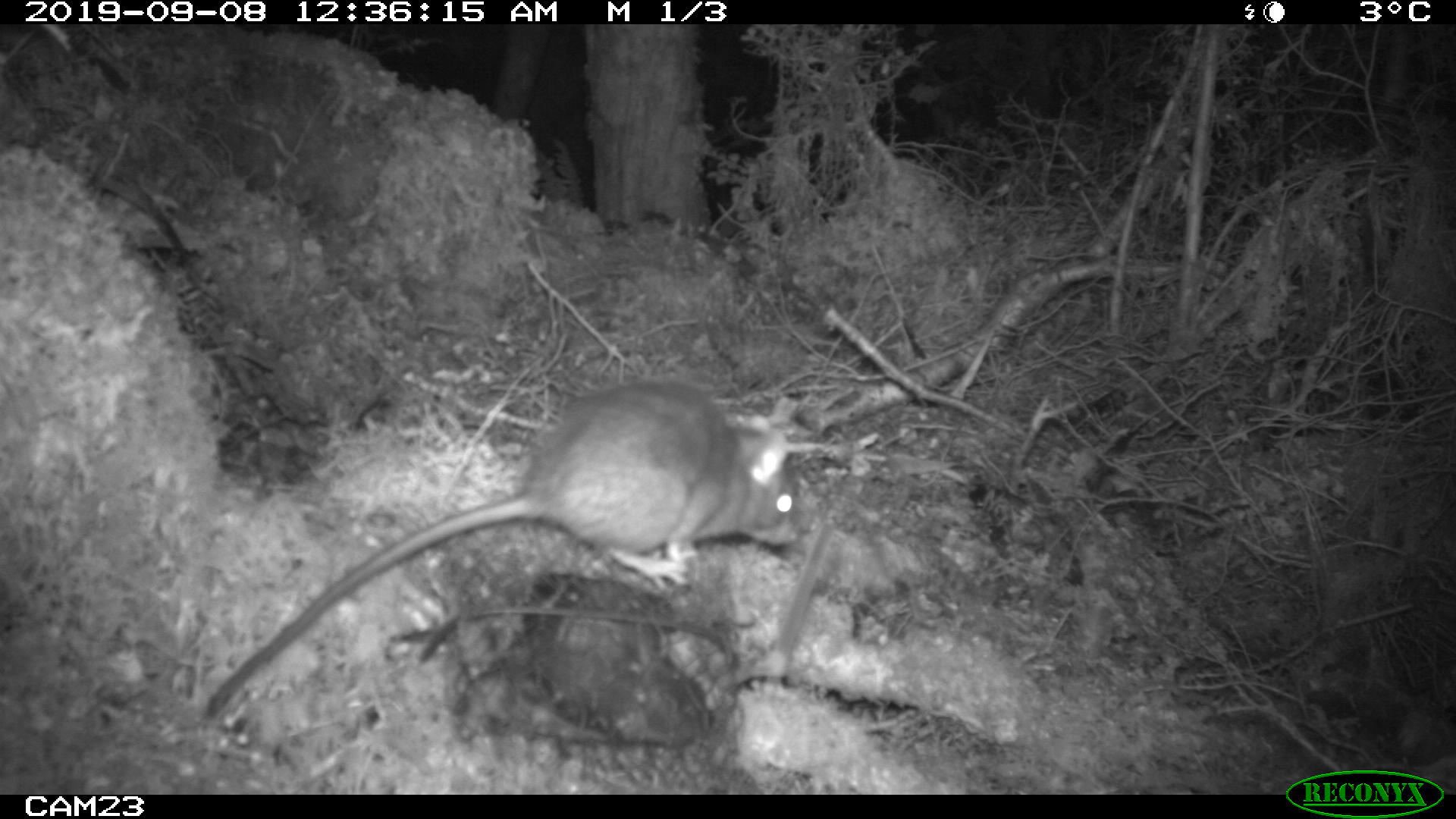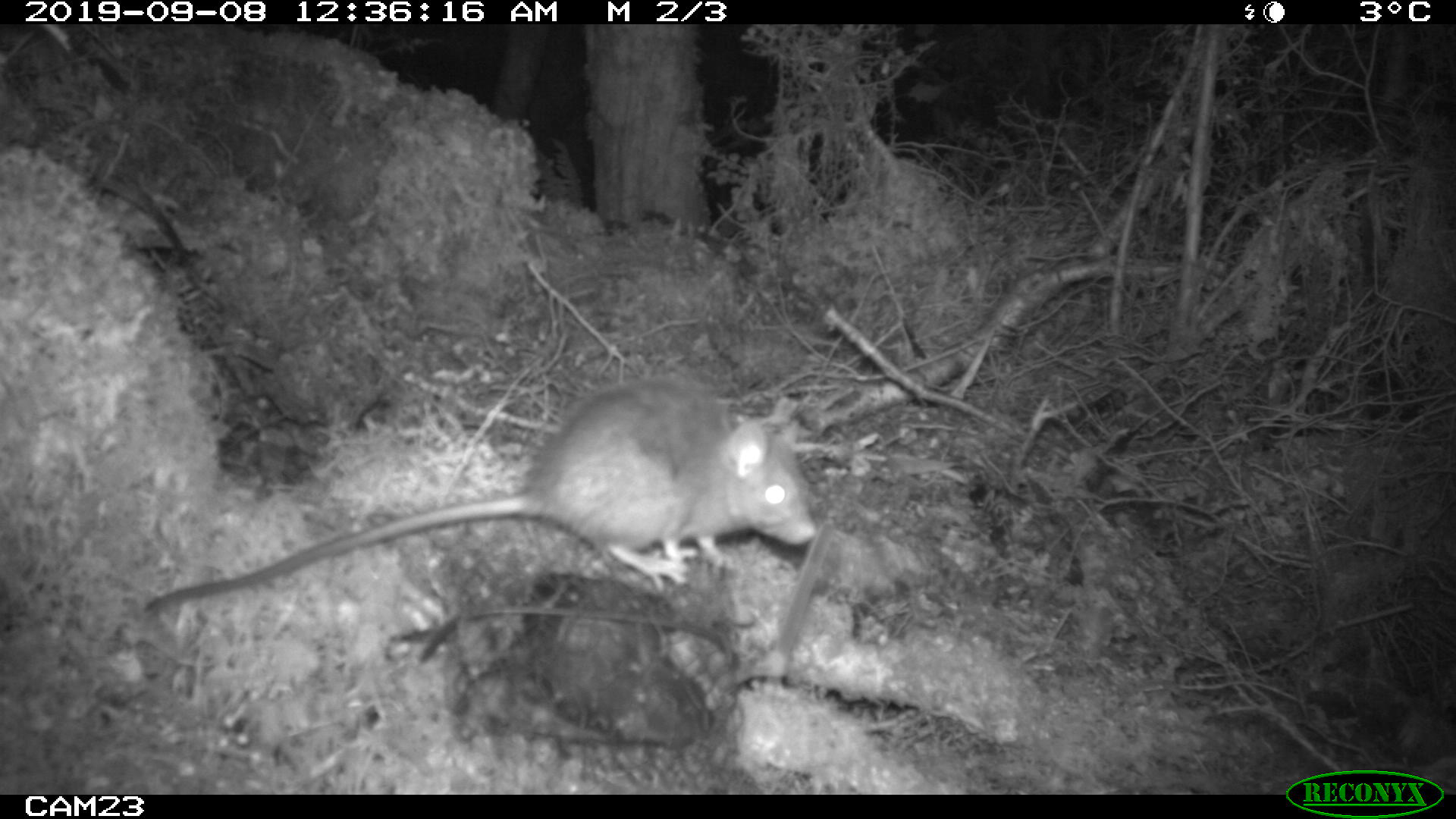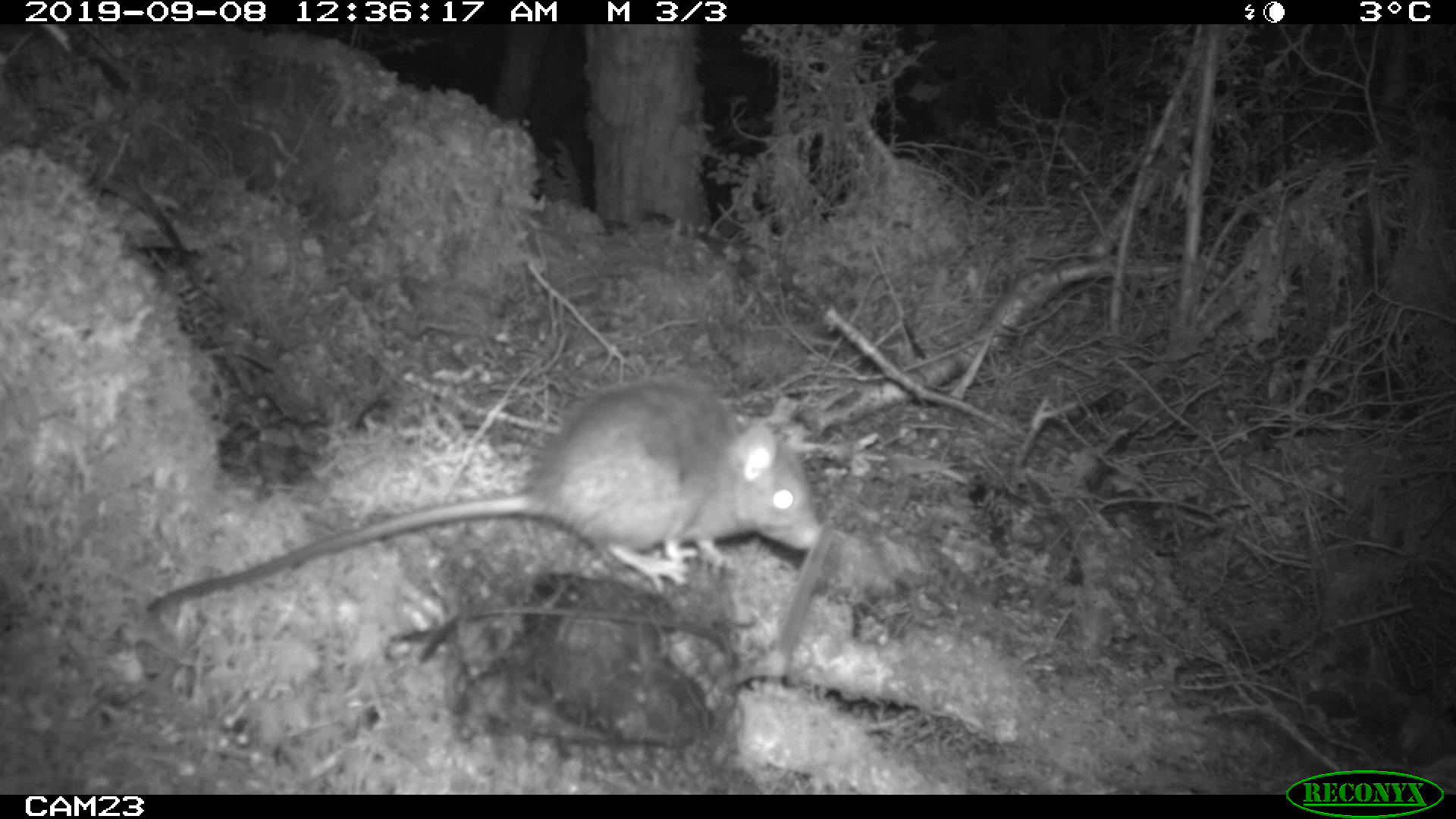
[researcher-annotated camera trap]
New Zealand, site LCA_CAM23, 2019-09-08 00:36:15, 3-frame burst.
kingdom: Animalia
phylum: Chordata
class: Mammalia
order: Rodentia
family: Muridae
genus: Rattus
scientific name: Rattus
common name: rat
Rat (Rattus).